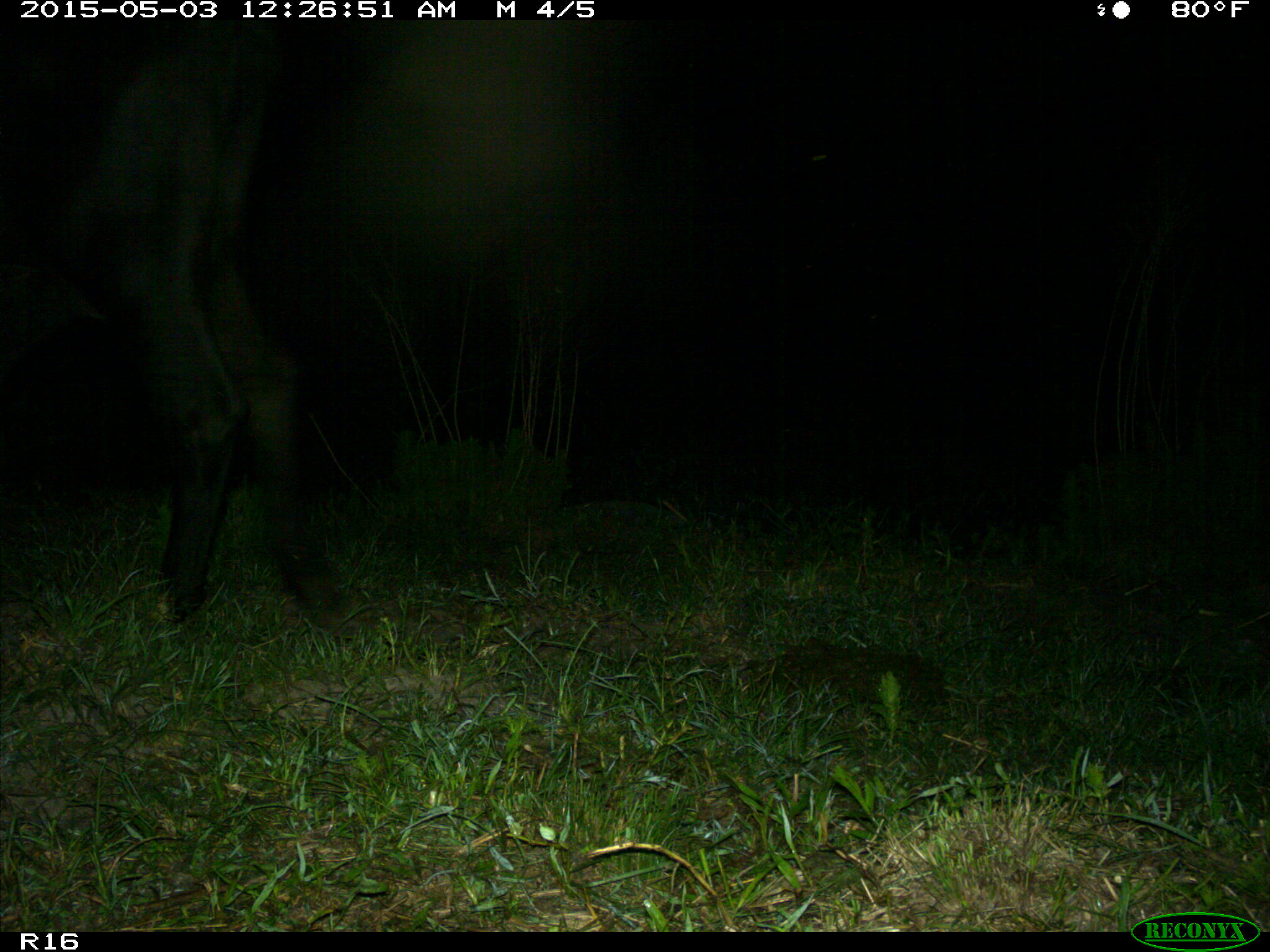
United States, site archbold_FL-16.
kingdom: Animalia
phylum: Chordata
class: Mammalia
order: Artiodactyla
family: Bovidae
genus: Bos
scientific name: Bos taurus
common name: domestic cow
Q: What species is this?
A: Bos taurus (domestic cow).